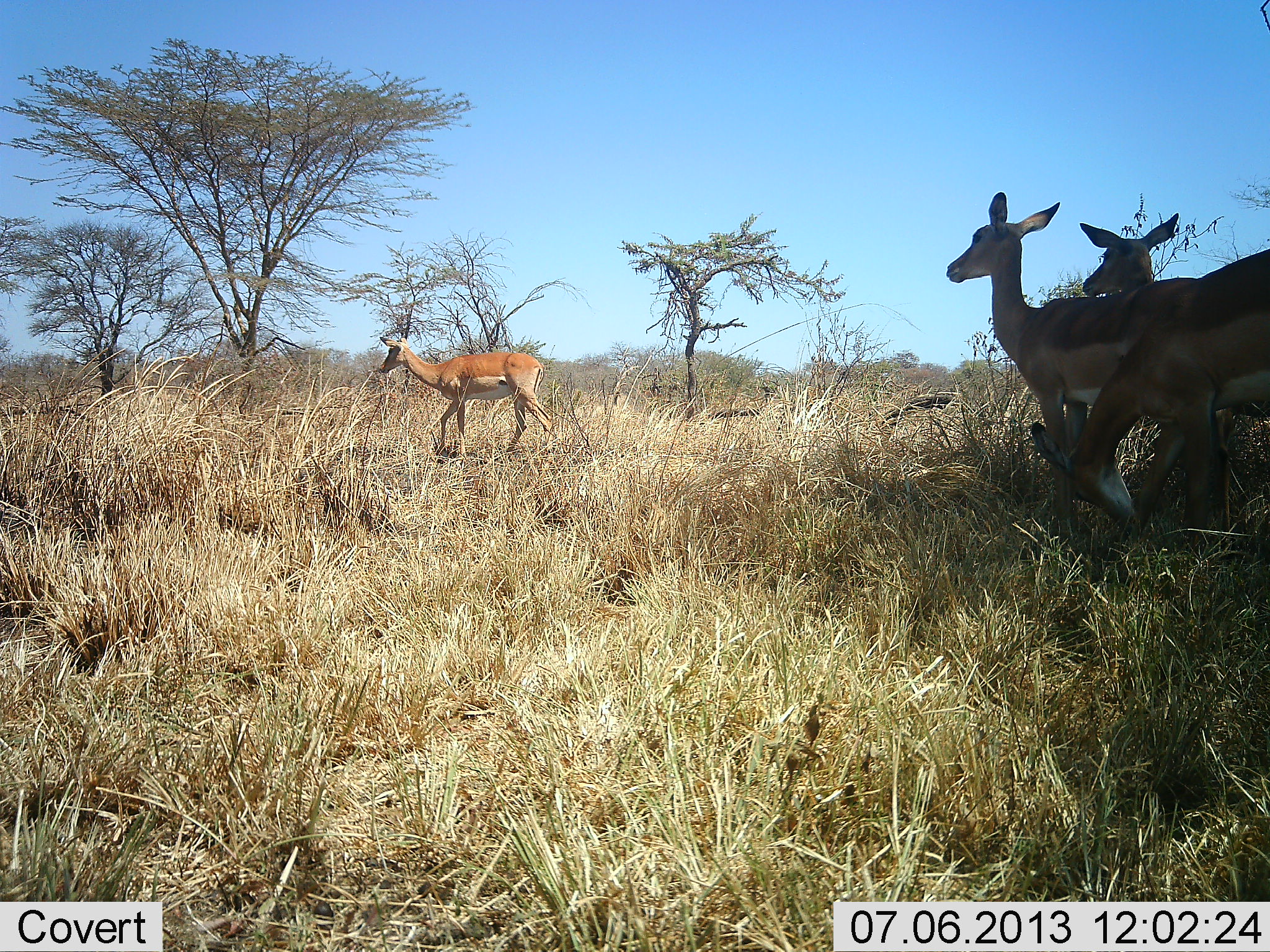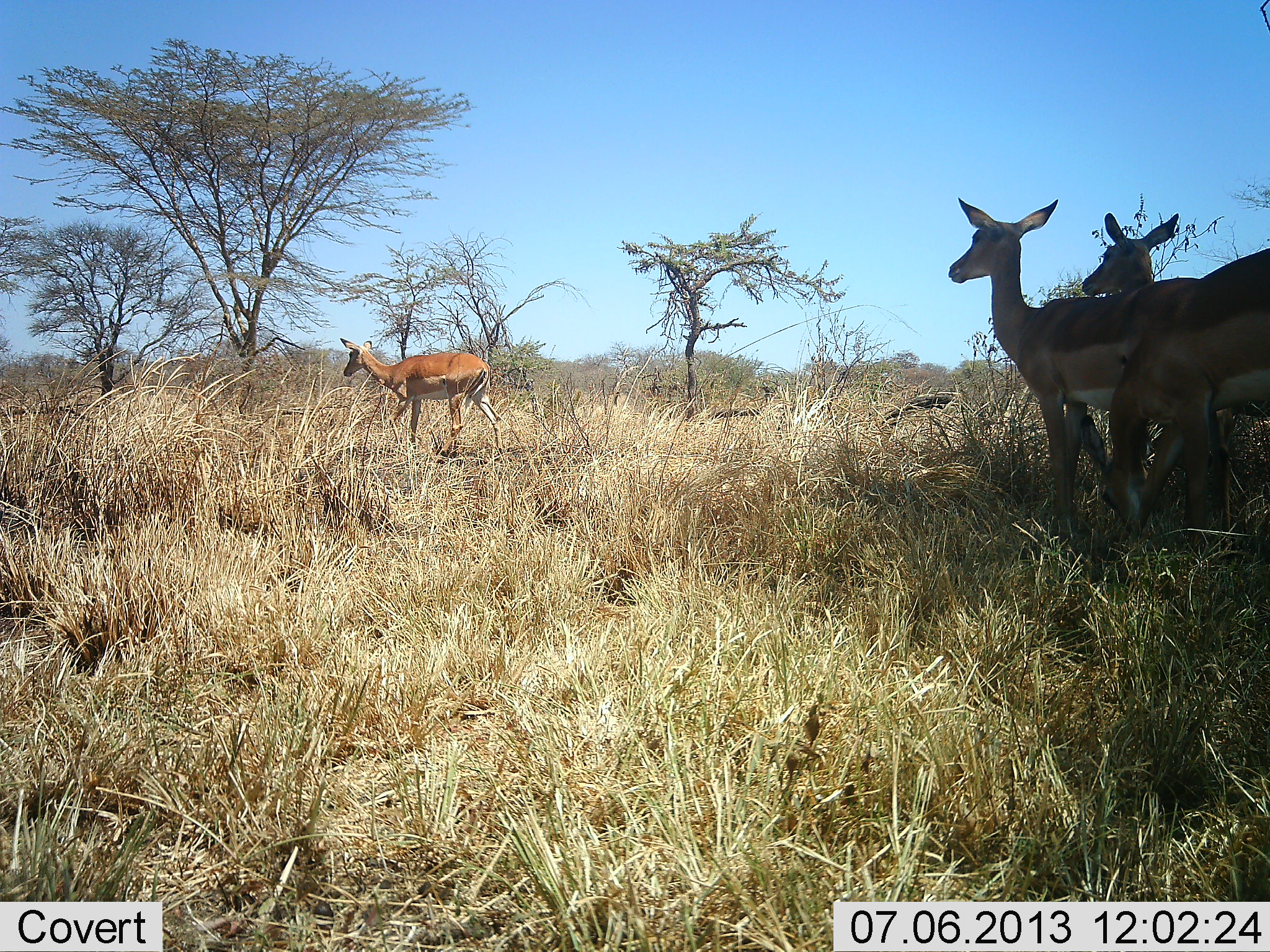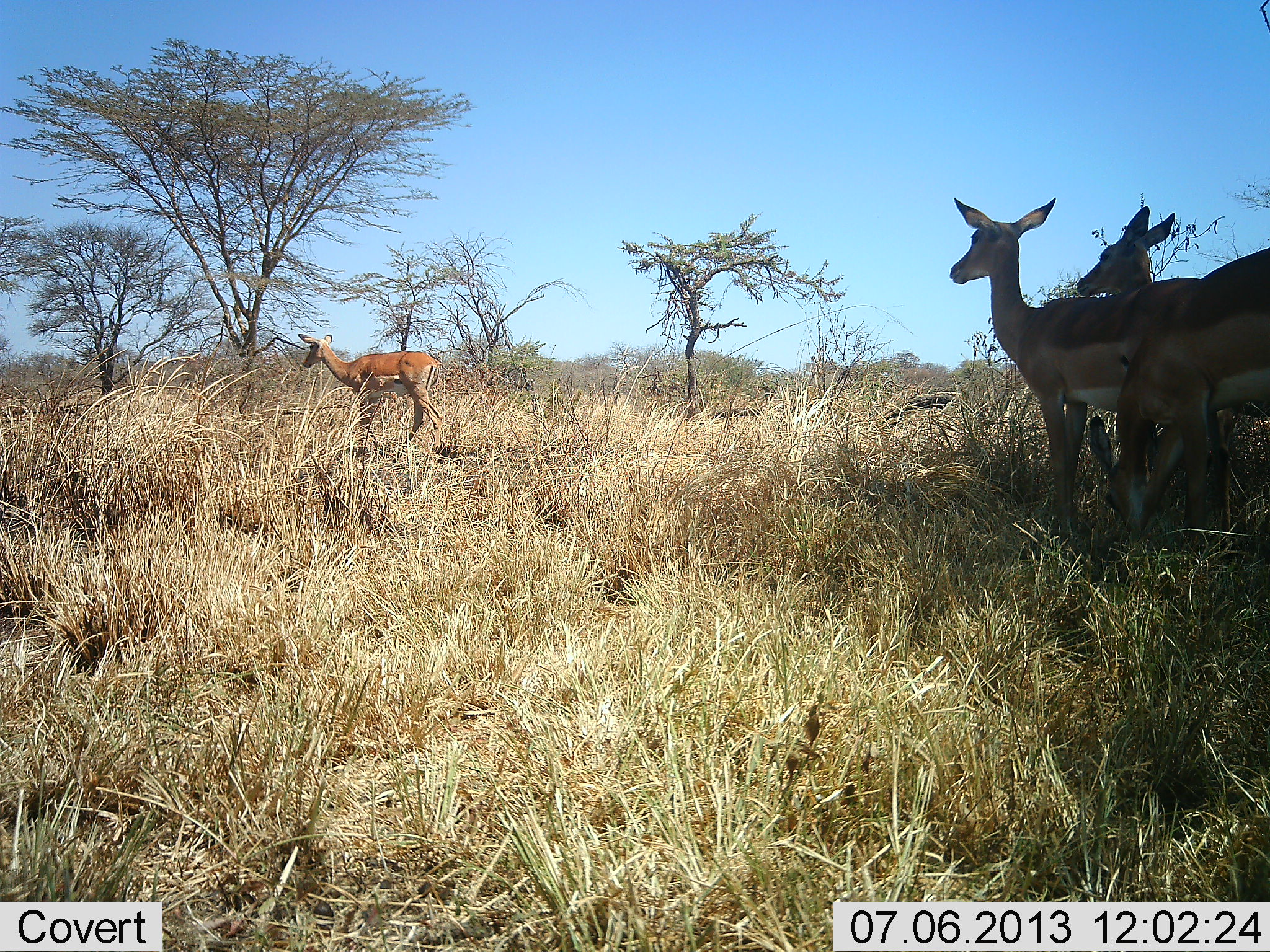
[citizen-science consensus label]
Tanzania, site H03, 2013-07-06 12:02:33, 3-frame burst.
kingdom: Animalia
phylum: Chordata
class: Mammalia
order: Artiodactyla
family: Bovidae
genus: Aepyceros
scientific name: Aepyceros melampus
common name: impala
Impala (Aepyceros melampus), count 4. Behavior (volunteer vote fractions): standing 87%, resting 7%, moving 80%, interacting 0%. Young present (vote fraction): 7%. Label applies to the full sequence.